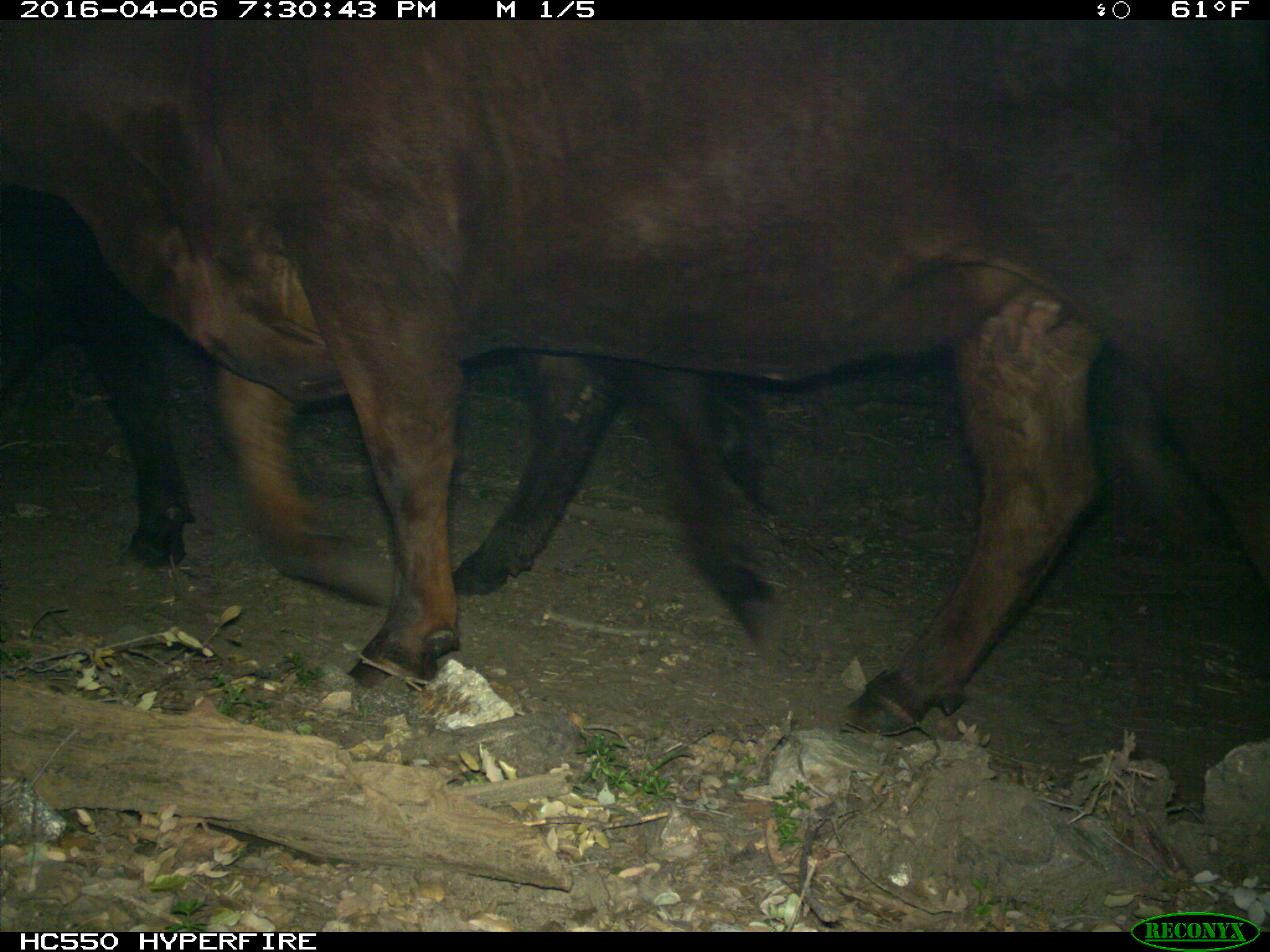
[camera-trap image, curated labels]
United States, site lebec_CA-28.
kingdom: Animalia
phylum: Chordata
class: Mammalia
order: Artiodactyla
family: Bovidae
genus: Bos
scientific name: Bos taurus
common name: domestic cow